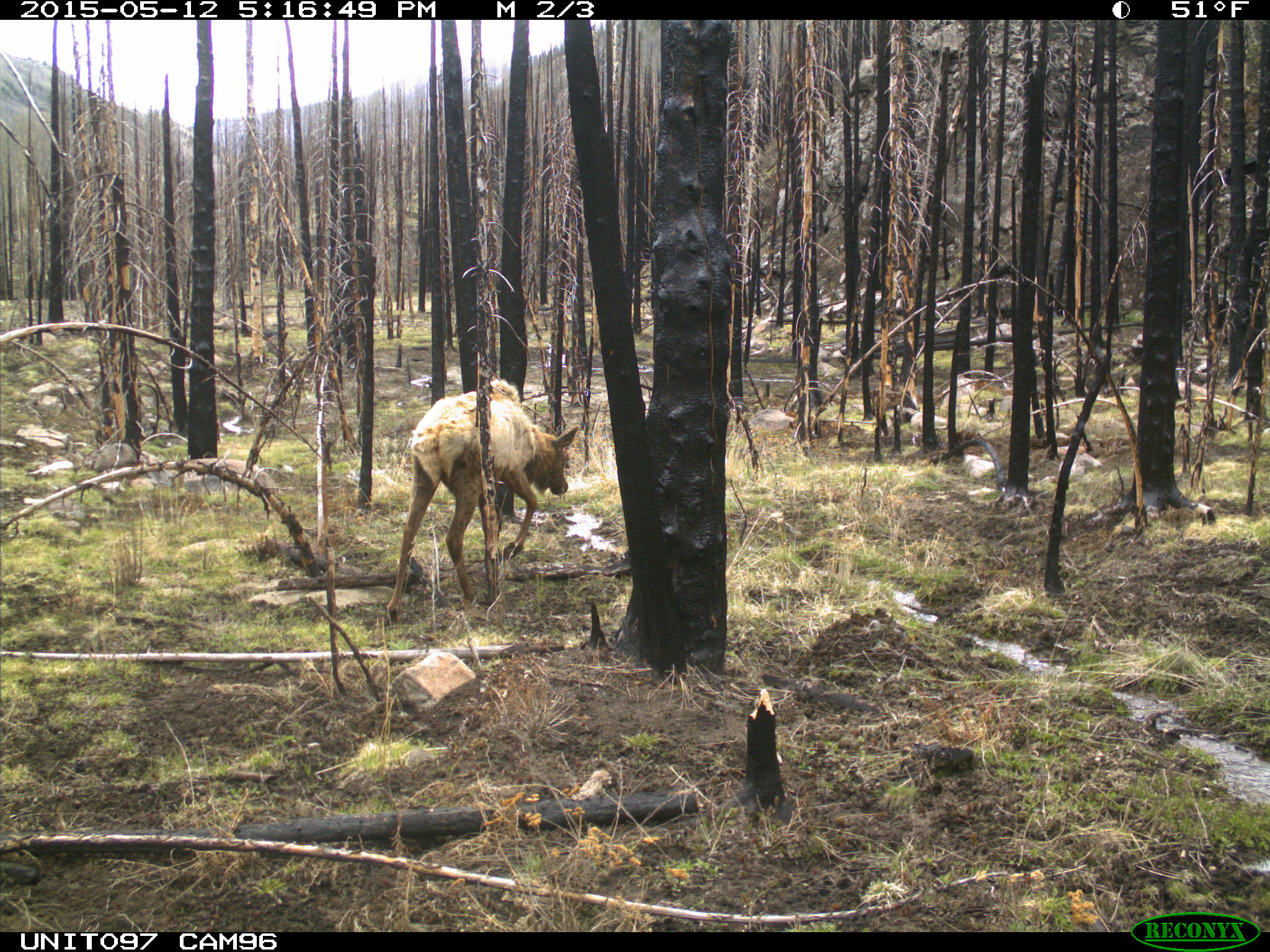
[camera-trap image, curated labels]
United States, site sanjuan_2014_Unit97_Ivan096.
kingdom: Animalia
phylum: Chordata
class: Mammalia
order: Artiodactyla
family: Cervidae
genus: Cervus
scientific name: Cervus elaphus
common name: red deer